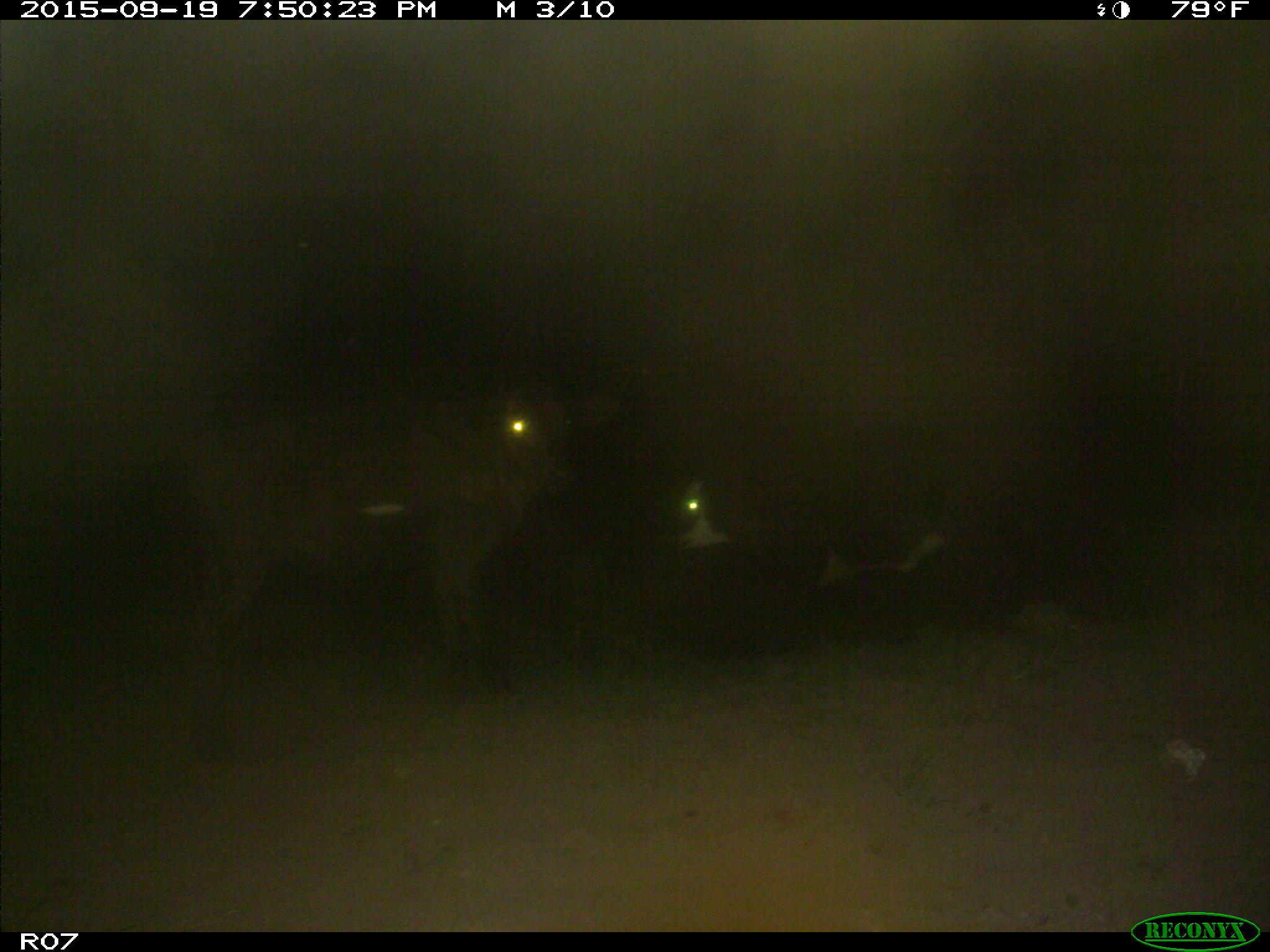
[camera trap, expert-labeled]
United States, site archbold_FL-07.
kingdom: Animalia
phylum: Chordata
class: Mammalia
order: Artiodactyla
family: Bovidae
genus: Bos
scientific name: Bos taurus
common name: domestic cow